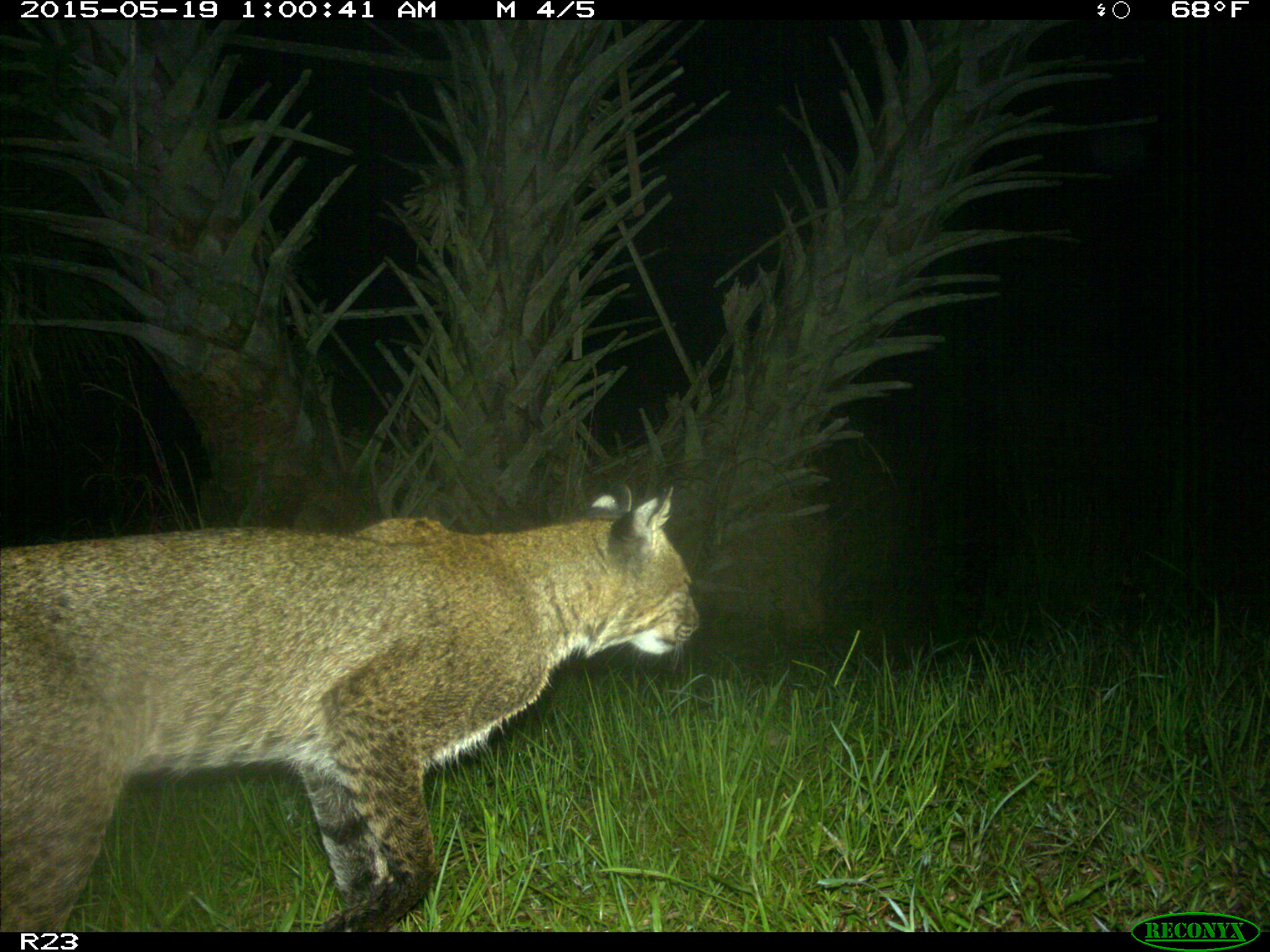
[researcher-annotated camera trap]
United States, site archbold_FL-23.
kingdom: Animalia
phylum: Chordata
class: Mammalia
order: Artiodactyla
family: Bovidae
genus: Bos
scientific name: Bos taurus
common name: domestic cow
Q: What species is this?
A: Bos taurus (domestic cow).